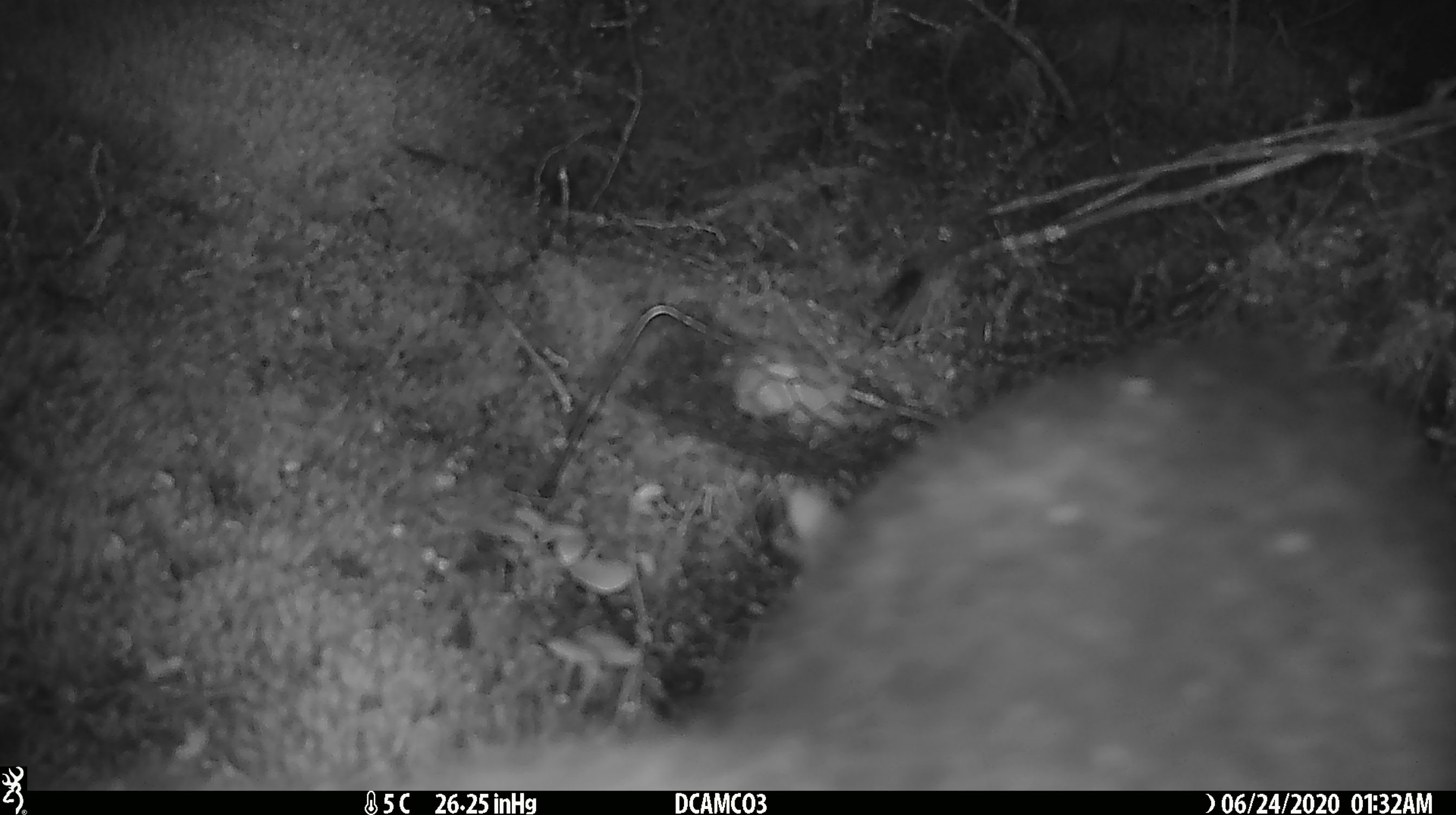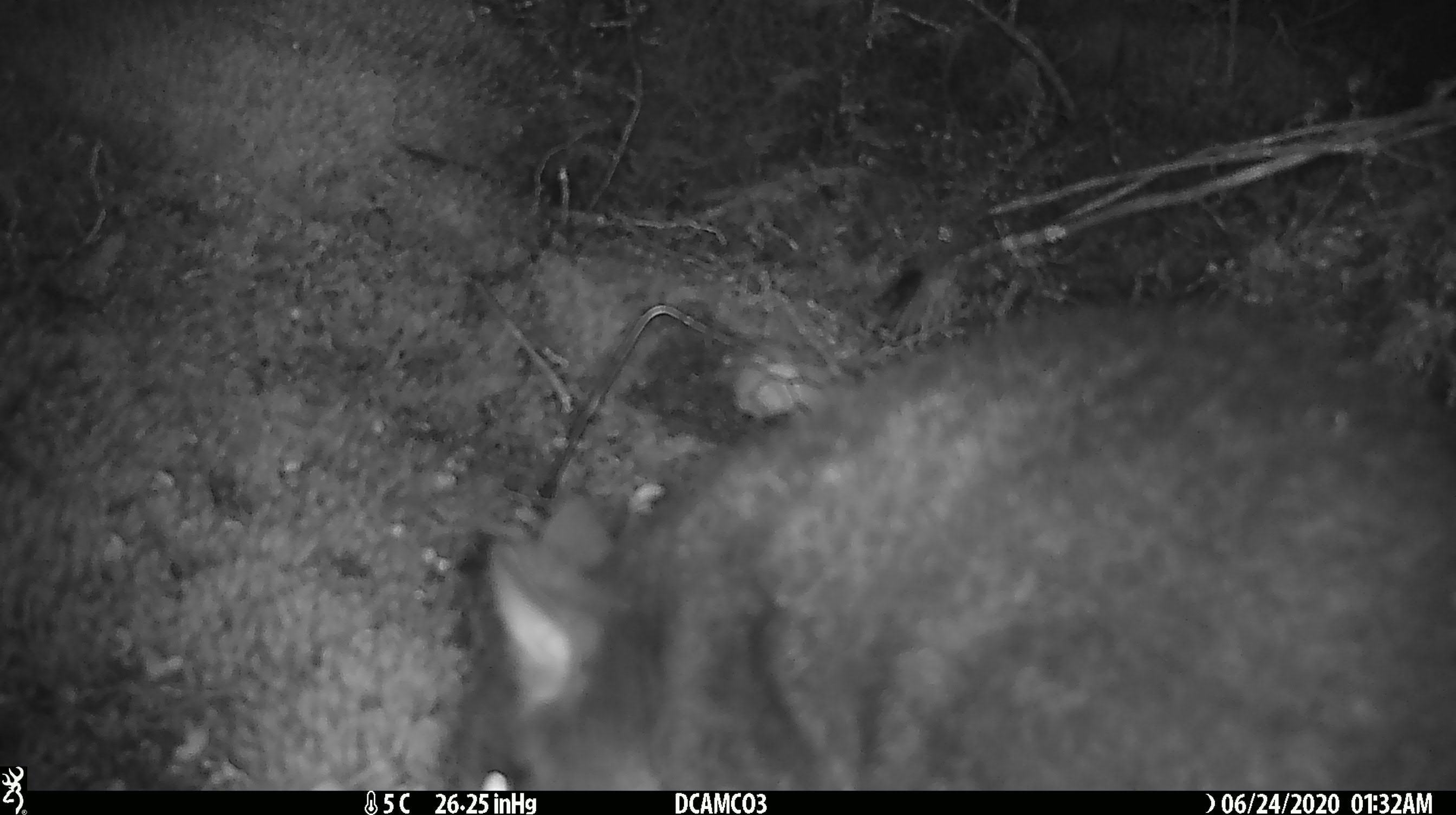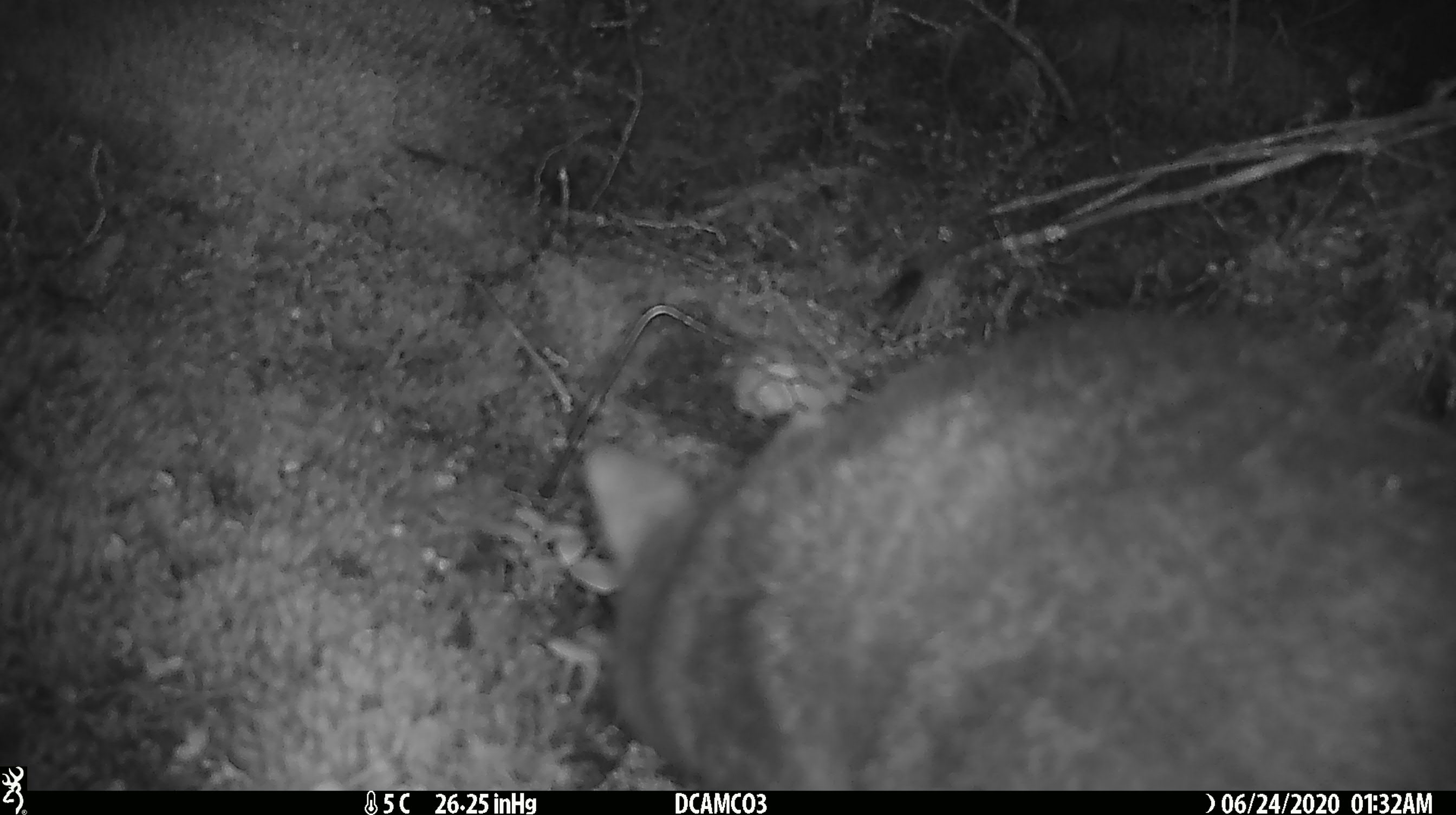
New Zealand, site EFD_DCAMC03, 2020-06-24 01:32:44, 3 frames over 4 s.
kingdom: Animalia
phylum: Chordata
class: Mammalia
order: Diprotodontia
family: Phalangeridae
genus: Trichosurus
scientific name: Trichosurus vulpecula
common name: common brushtail possum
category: possum